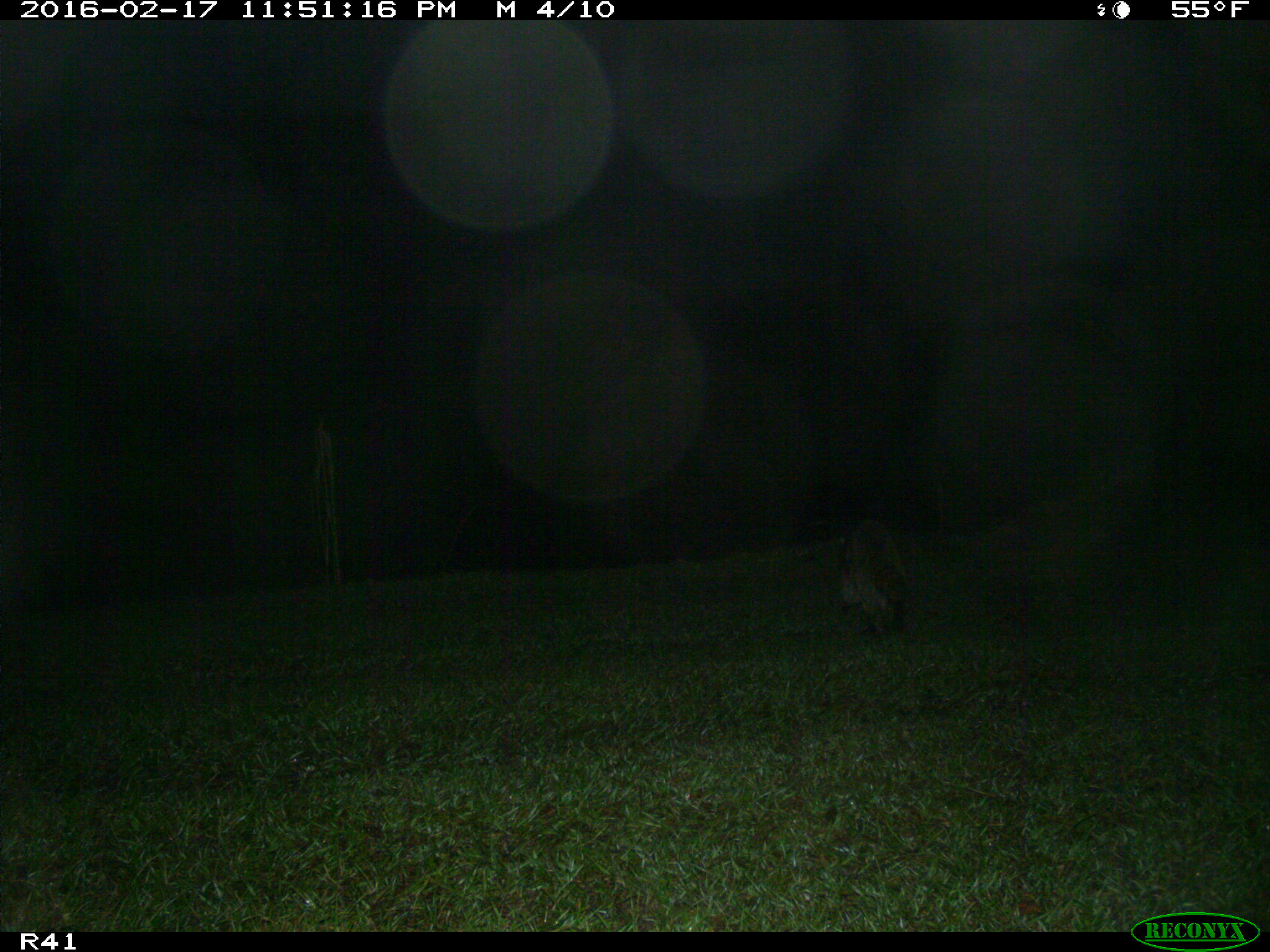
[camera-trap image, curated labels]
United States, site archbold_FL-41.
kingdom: Animalia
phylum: Chordata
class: Mammalia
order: Carnivora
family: Procyonidae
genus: Procyon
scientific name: Procyon lotor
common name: common raccoon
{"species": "Procyon lotor (common raccoon)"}